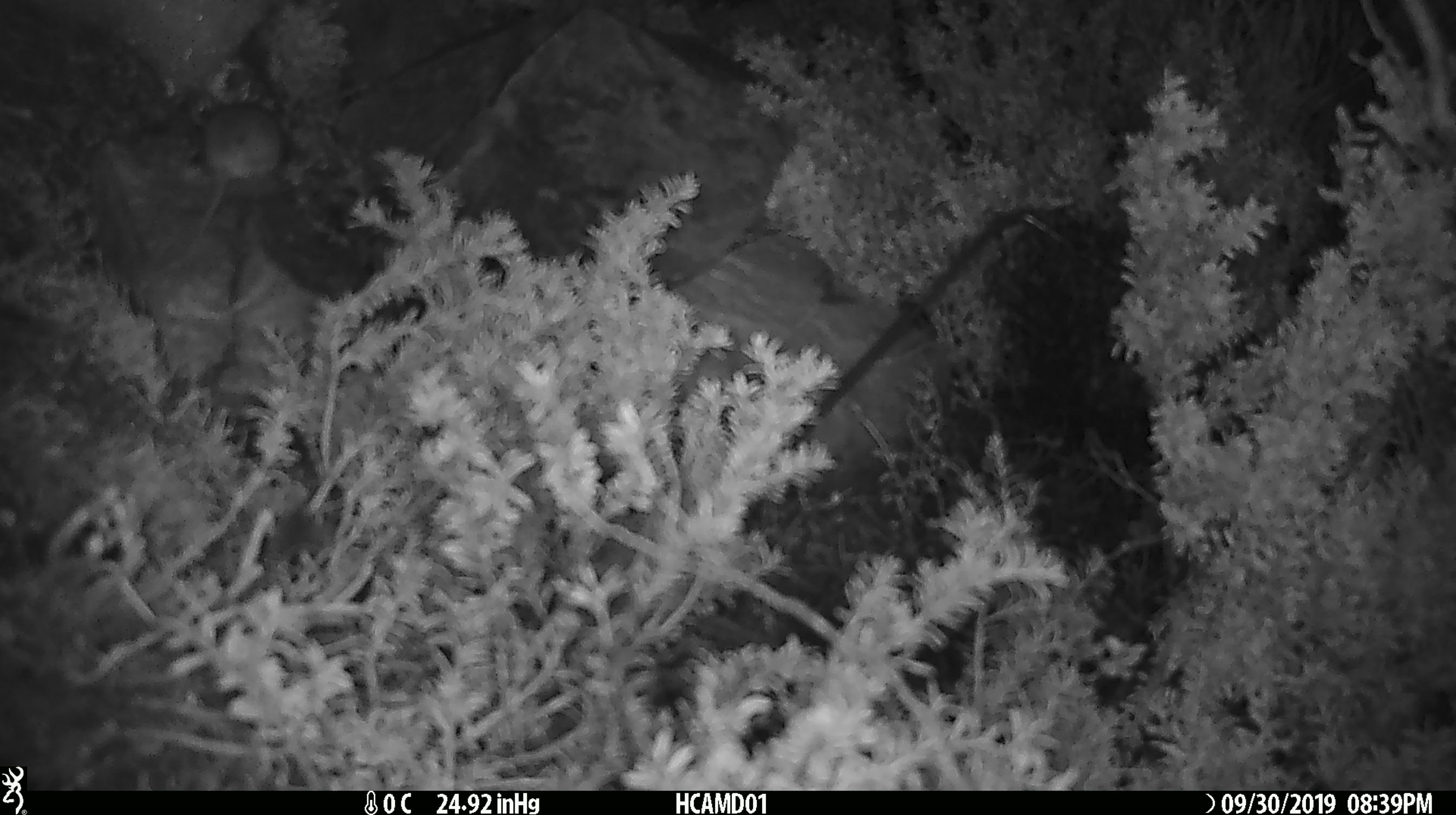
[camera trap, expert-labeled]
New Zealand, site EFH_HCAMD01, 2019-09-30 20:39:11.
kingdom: Animalia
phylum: Chordata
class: Mammalia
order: Rodentia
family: Muridae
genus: Mus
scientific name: Mus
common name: mouse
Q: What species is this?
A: Mouse (Mus).